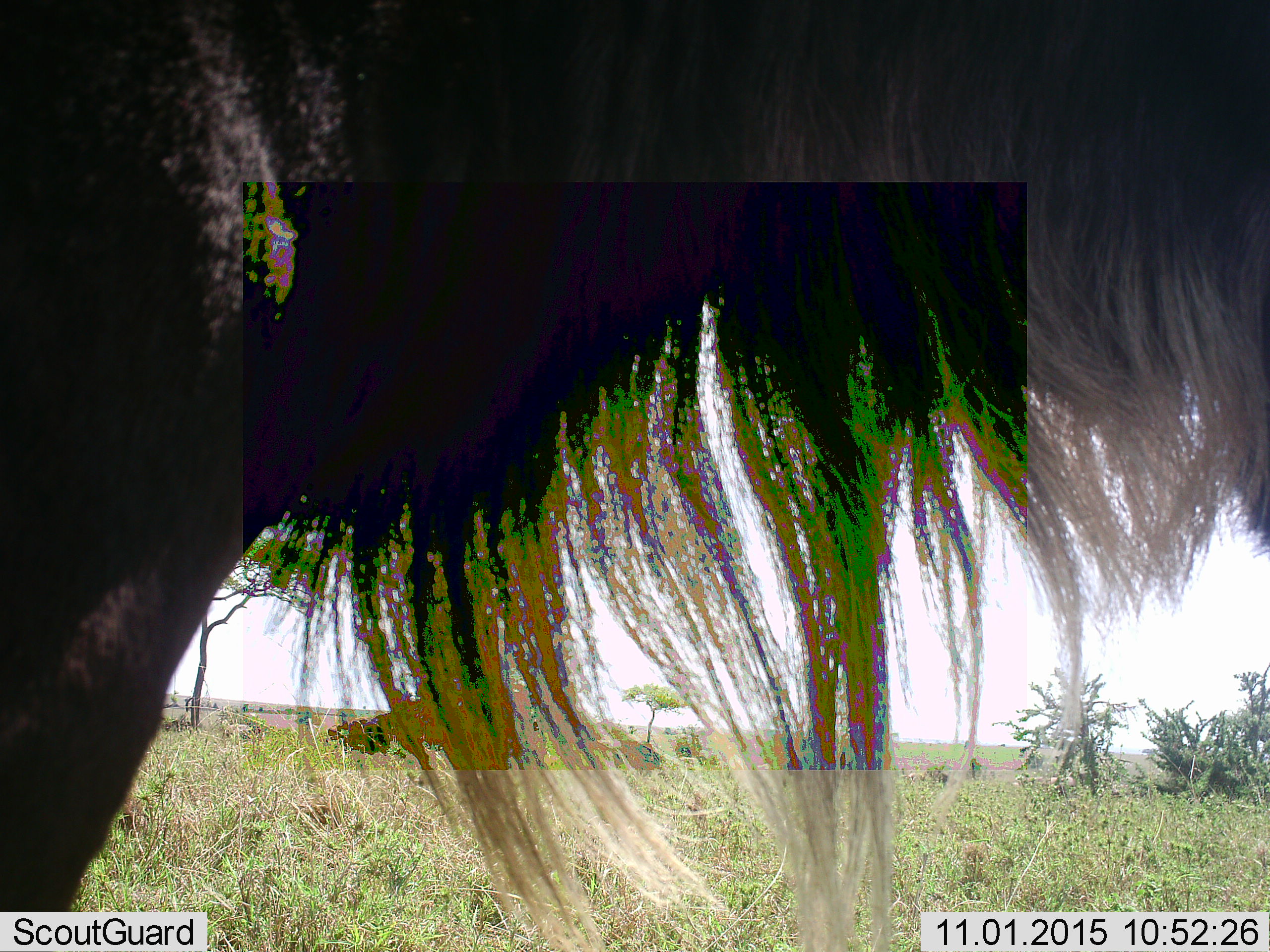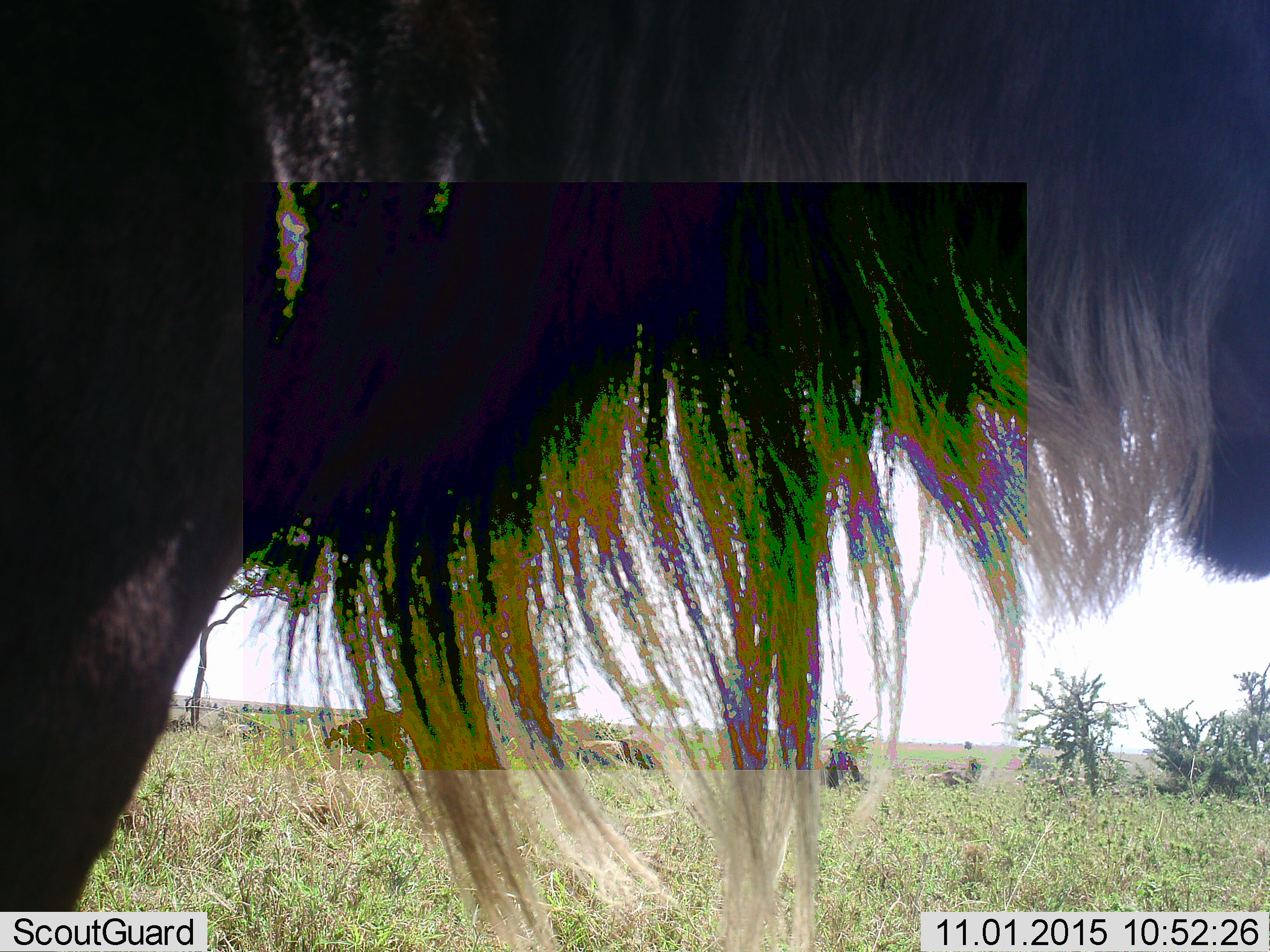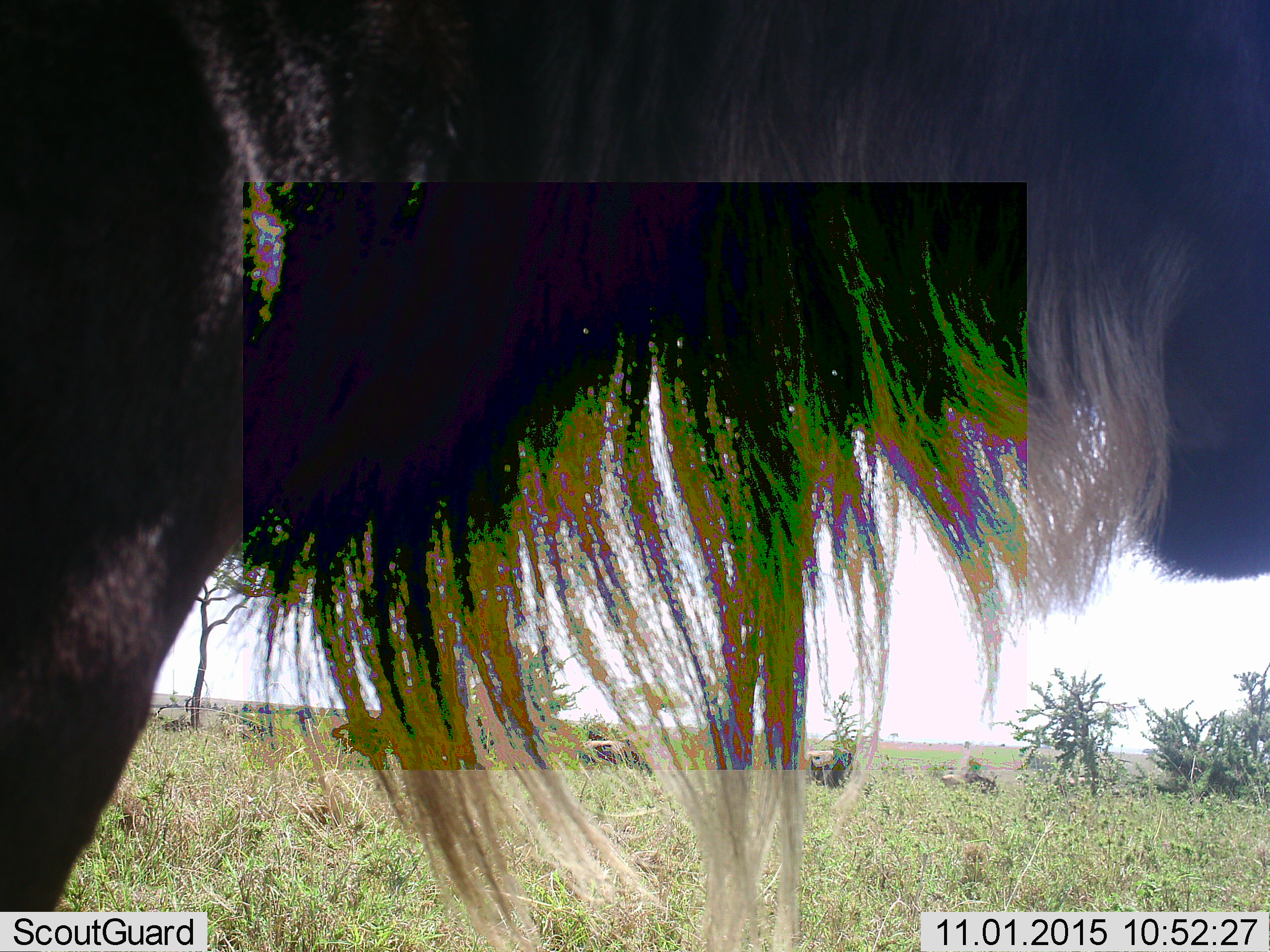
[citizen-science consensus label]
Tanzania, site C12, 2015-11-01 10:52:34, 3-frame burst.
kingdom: Animalia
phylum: Chordata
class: Mammalia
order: Artiodactyla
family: Bovidae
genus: Connochaetes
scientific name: Connochaetes taurinus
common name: blue wildebeest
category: wildebeest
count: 1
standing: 100%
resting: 7%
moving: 21%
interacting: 0%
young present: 0%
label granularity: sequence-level